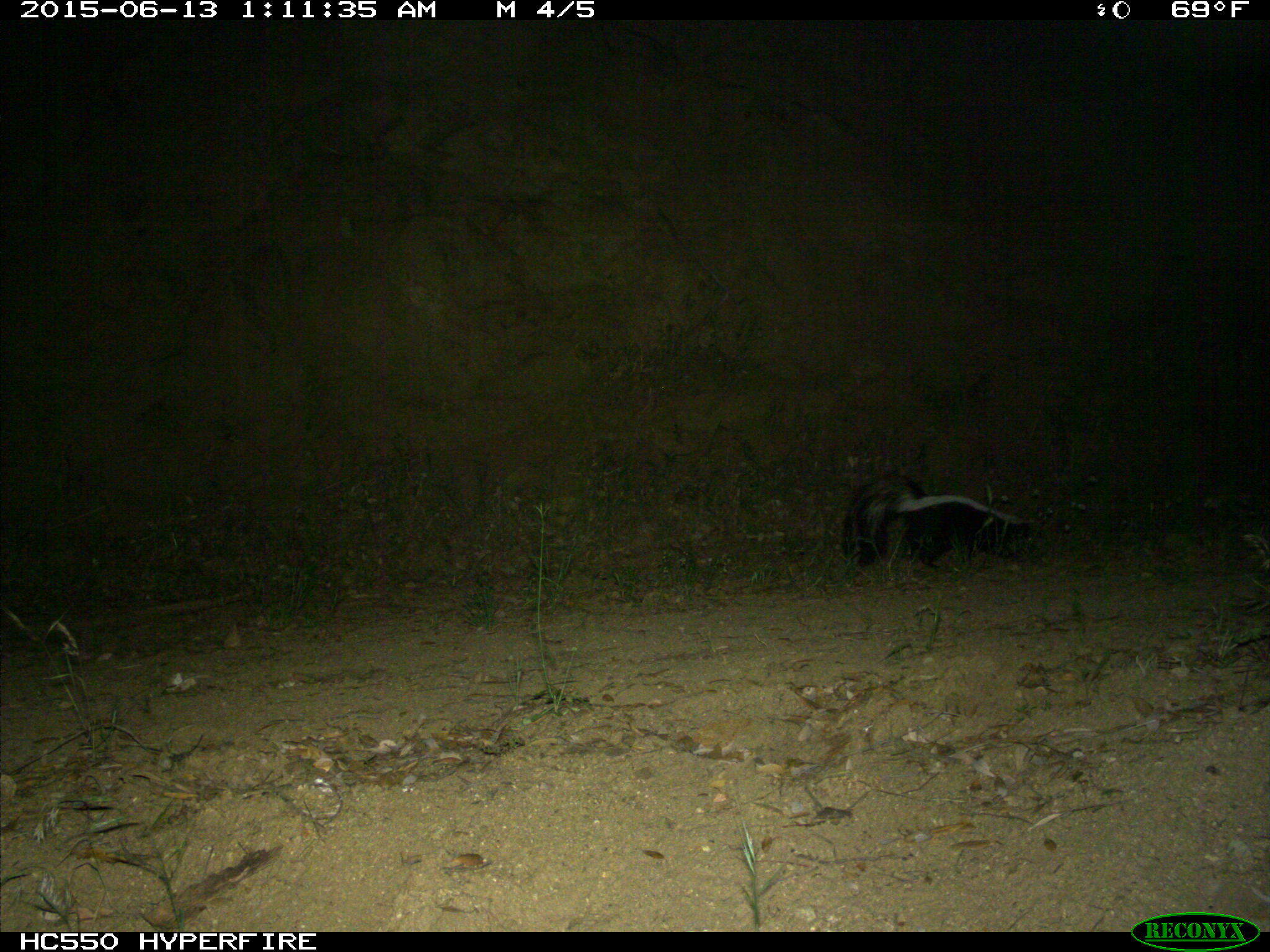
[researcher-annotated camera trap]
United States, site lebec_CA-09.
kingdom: Animalia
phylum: Chordata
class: Mammalia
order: Carnivora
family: Mephitidae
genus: Mephitis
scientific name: Mephitis mephitis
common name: striped skunk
Mephitis mephitis (striped skunk).